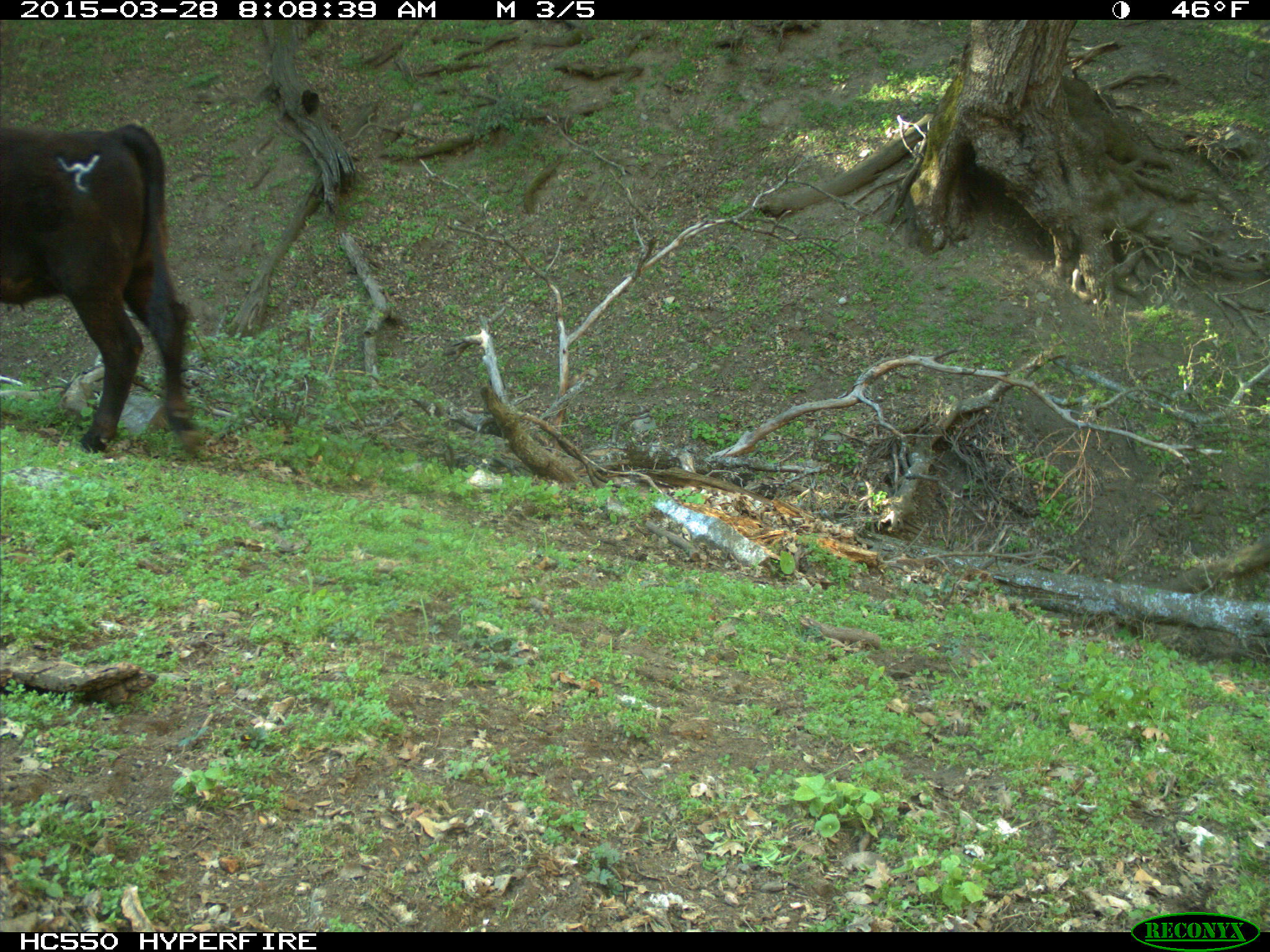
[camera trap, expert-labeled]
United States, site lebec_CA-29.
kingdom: Animalia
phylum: Chordata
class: Mammalia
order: Artiodactyla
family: Bovidae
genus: Bos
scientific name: Bos taurus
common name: domestic cow